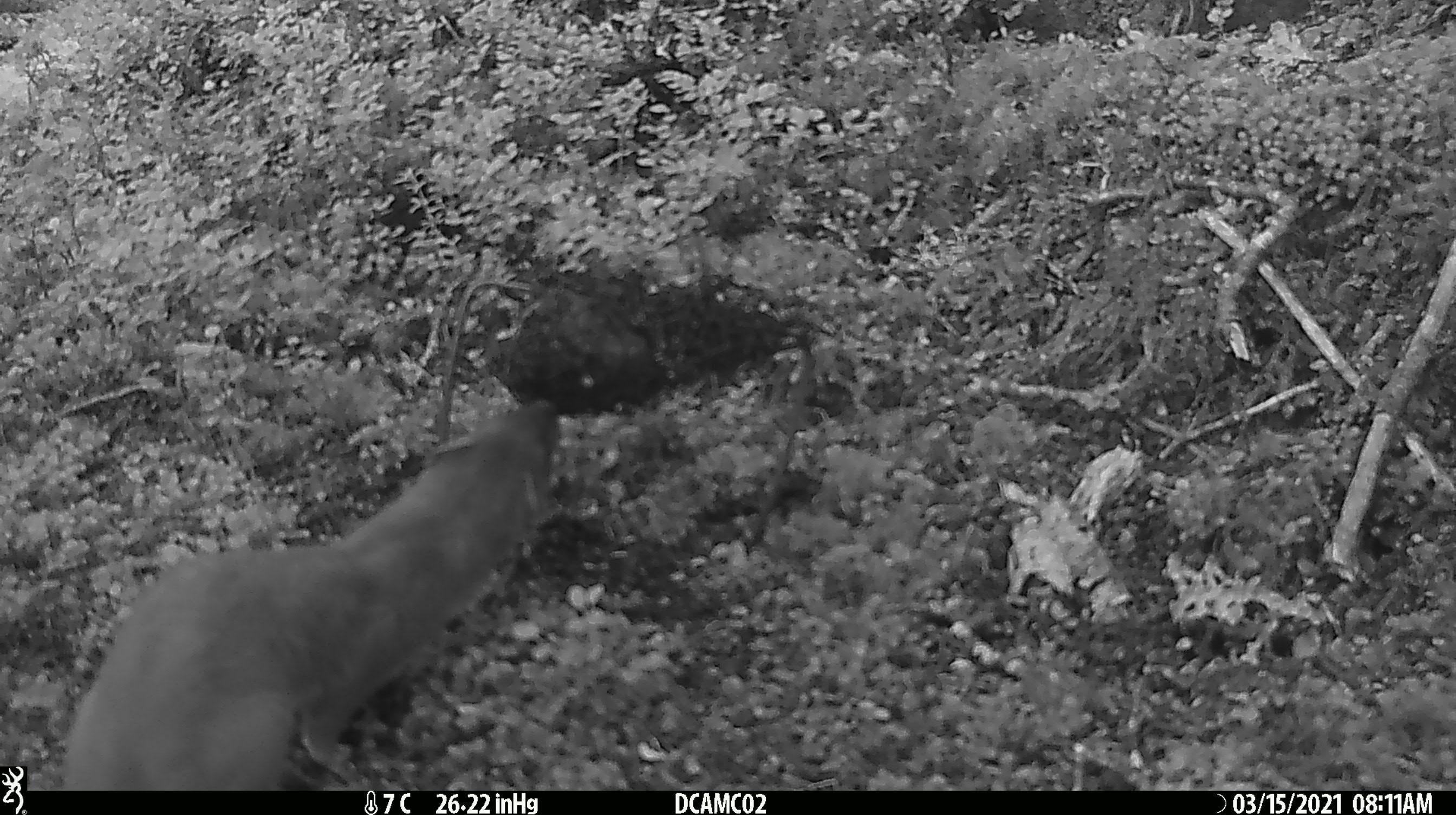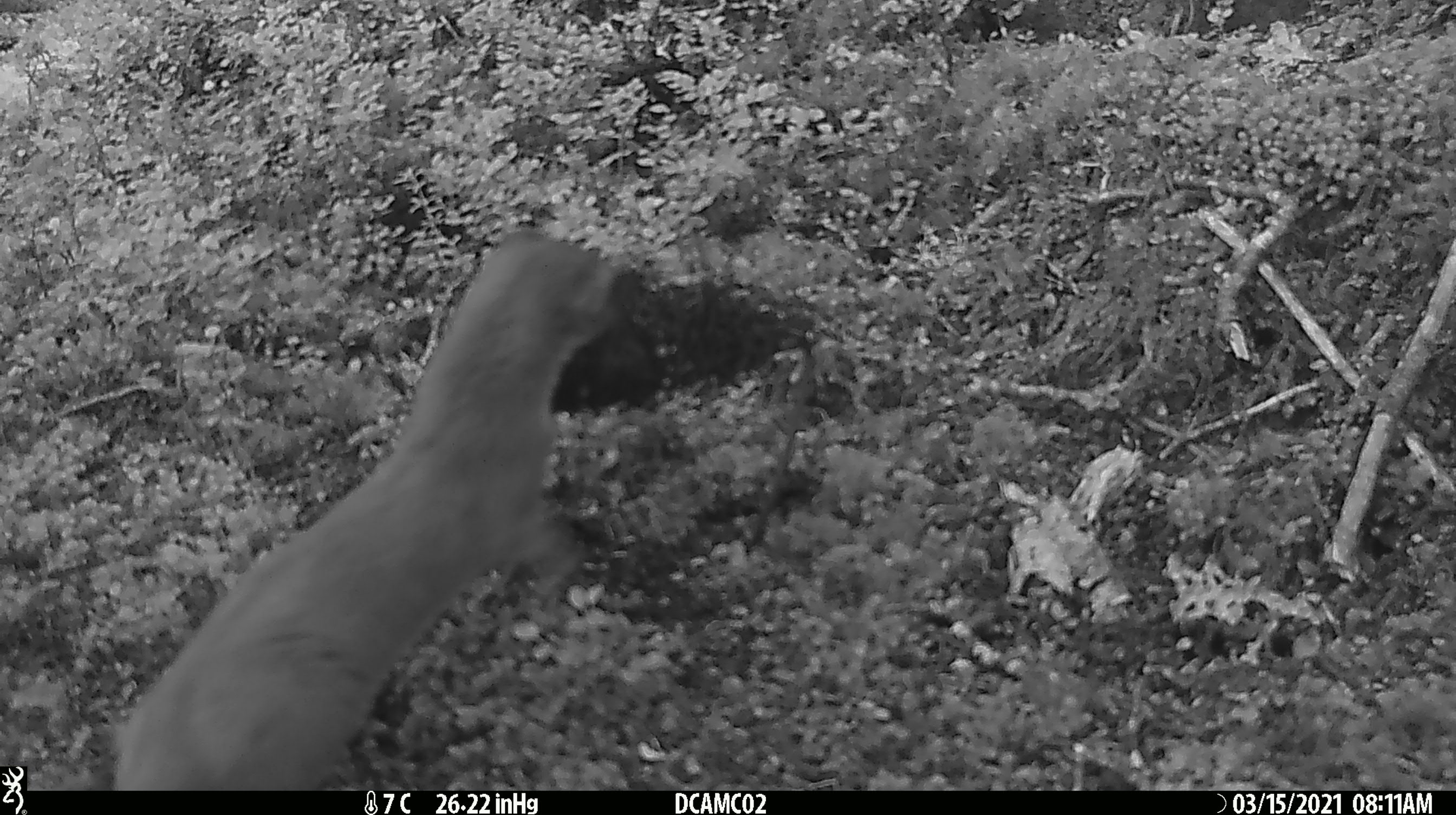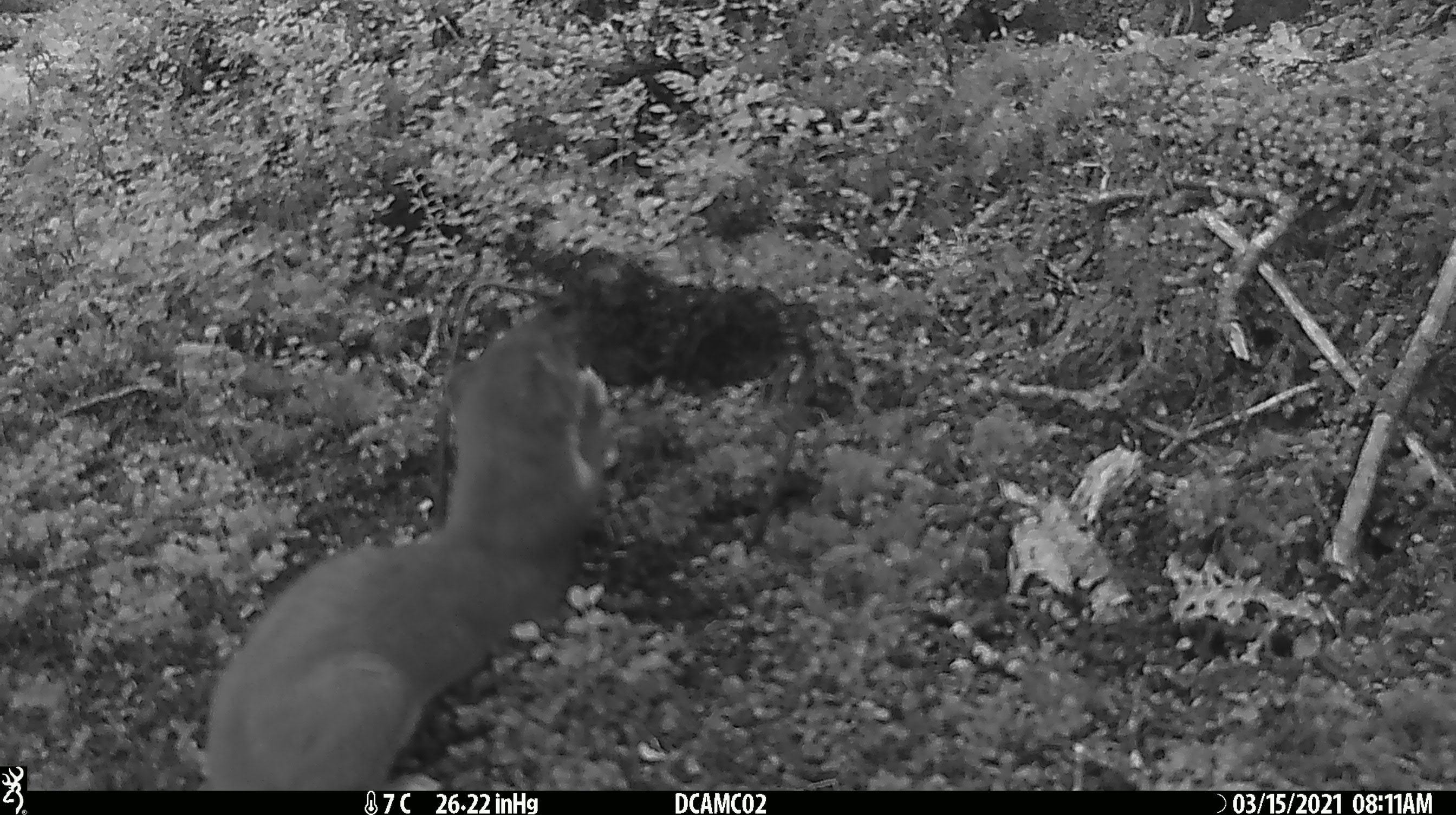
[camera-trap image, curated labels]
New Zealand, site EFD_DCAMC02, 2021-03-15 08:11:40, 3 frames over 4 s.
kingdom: Animalia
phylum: Chordata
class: Mammalia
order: Carnivora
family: Mustelidae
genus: Mustela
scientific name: Mustela erminea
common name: stoat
Stoat (Mustela erminea).